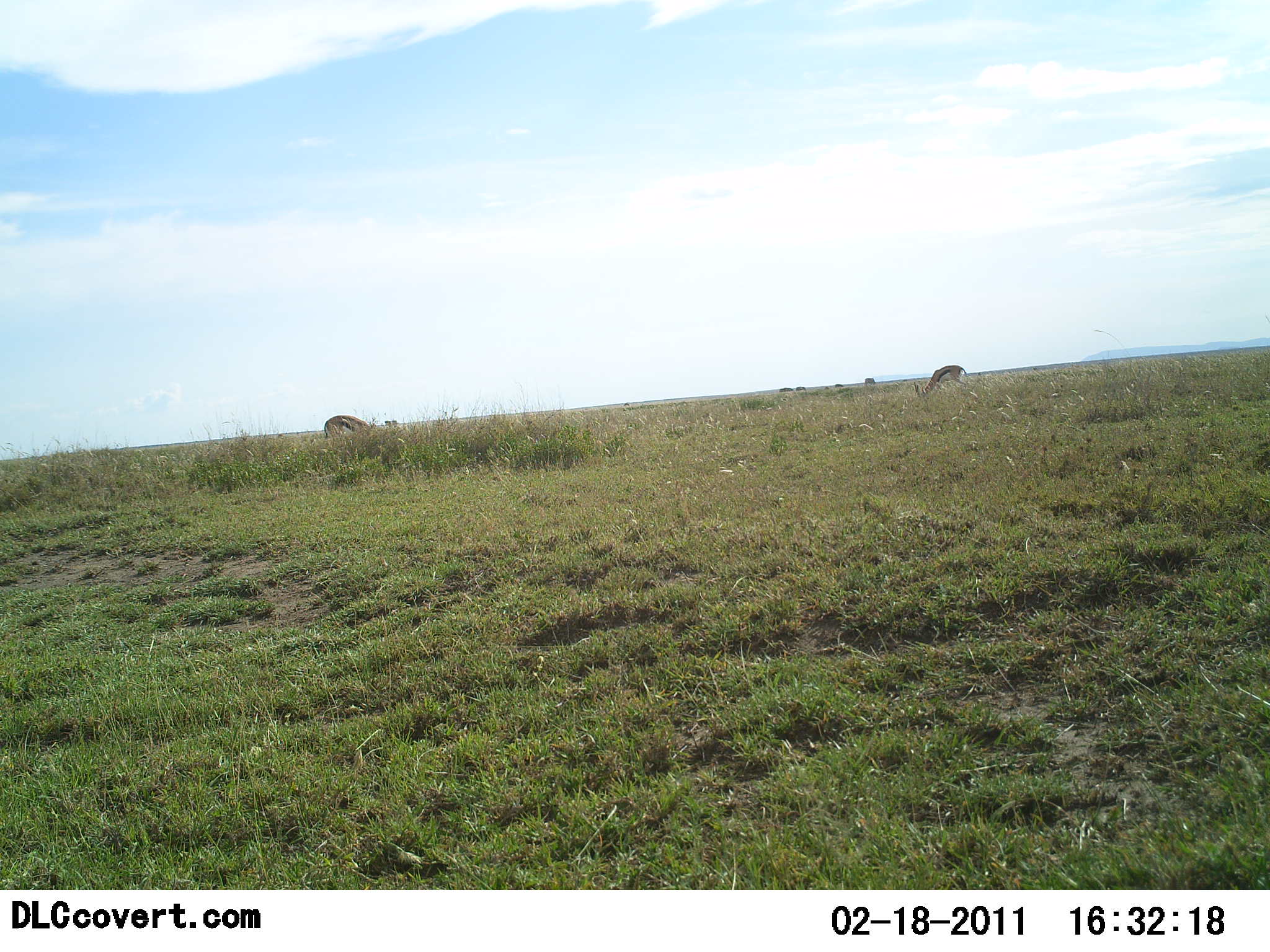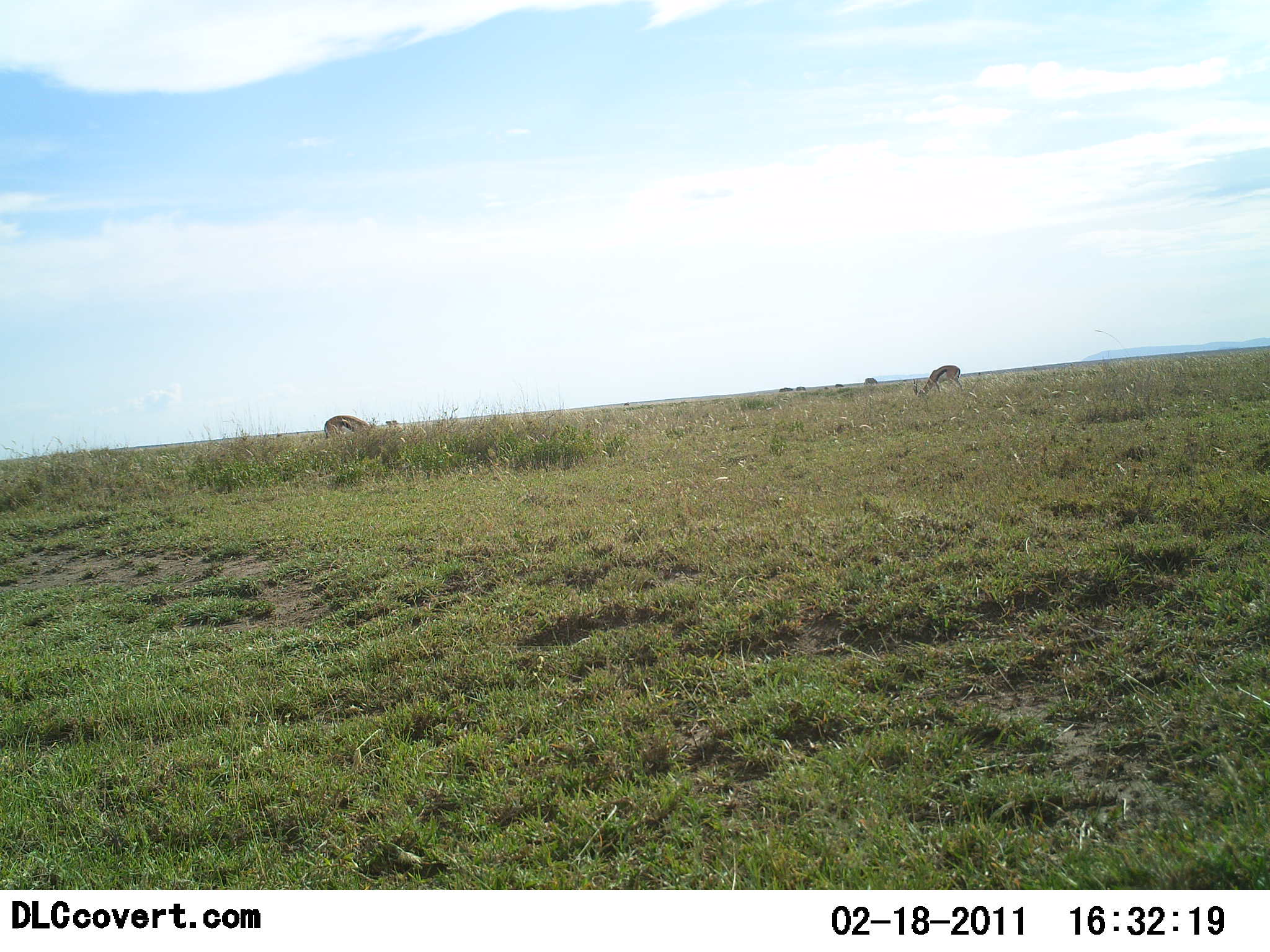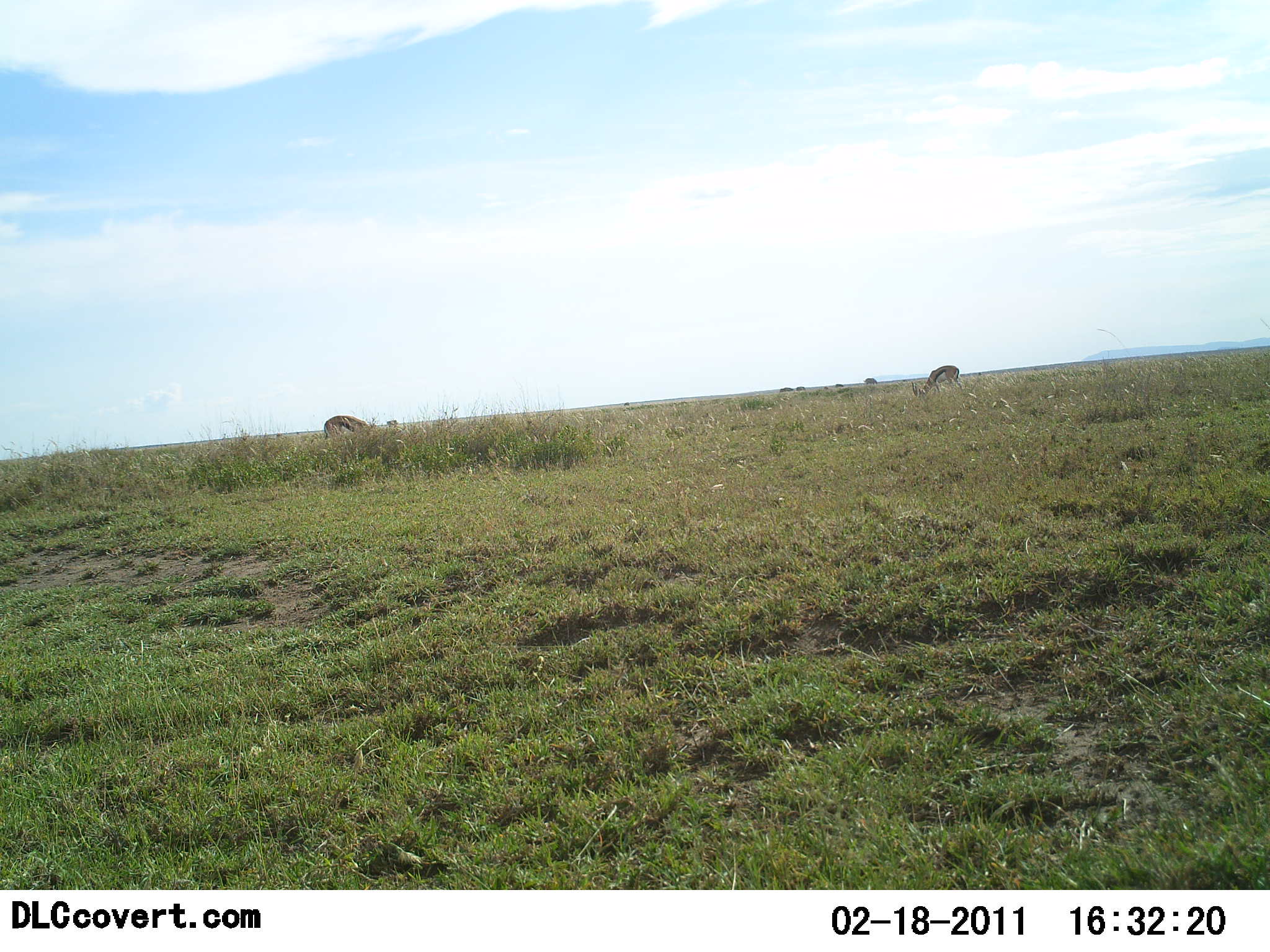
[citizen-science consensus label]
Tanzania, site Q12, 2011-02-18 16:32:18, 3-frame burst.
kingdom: Animalia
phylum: Chordata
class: Mammalia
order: Artiodactyla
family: Bovidae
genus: Eudorcas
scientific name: Eudorcas thomsonii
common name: thomson's gazelle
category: gazellethomsons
Gazellethomsons (thomson's gazelle) (Eudorcas thomsonii), count 2. Behavior (volunteer vote fractions): standing 27%, resting 0%, moving 9%, interacting 0%. Young present (vote fraction): 0%. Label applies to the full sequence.